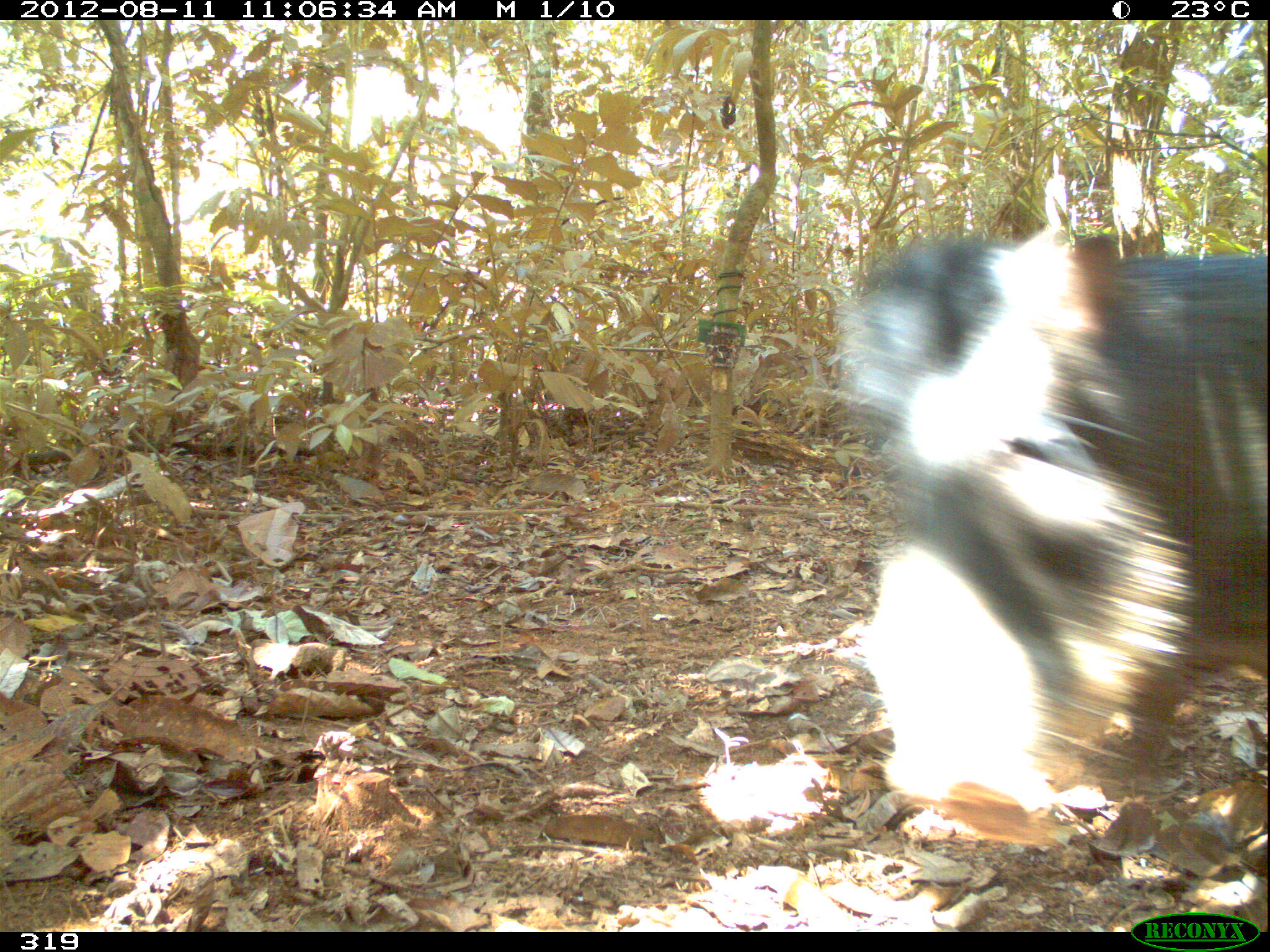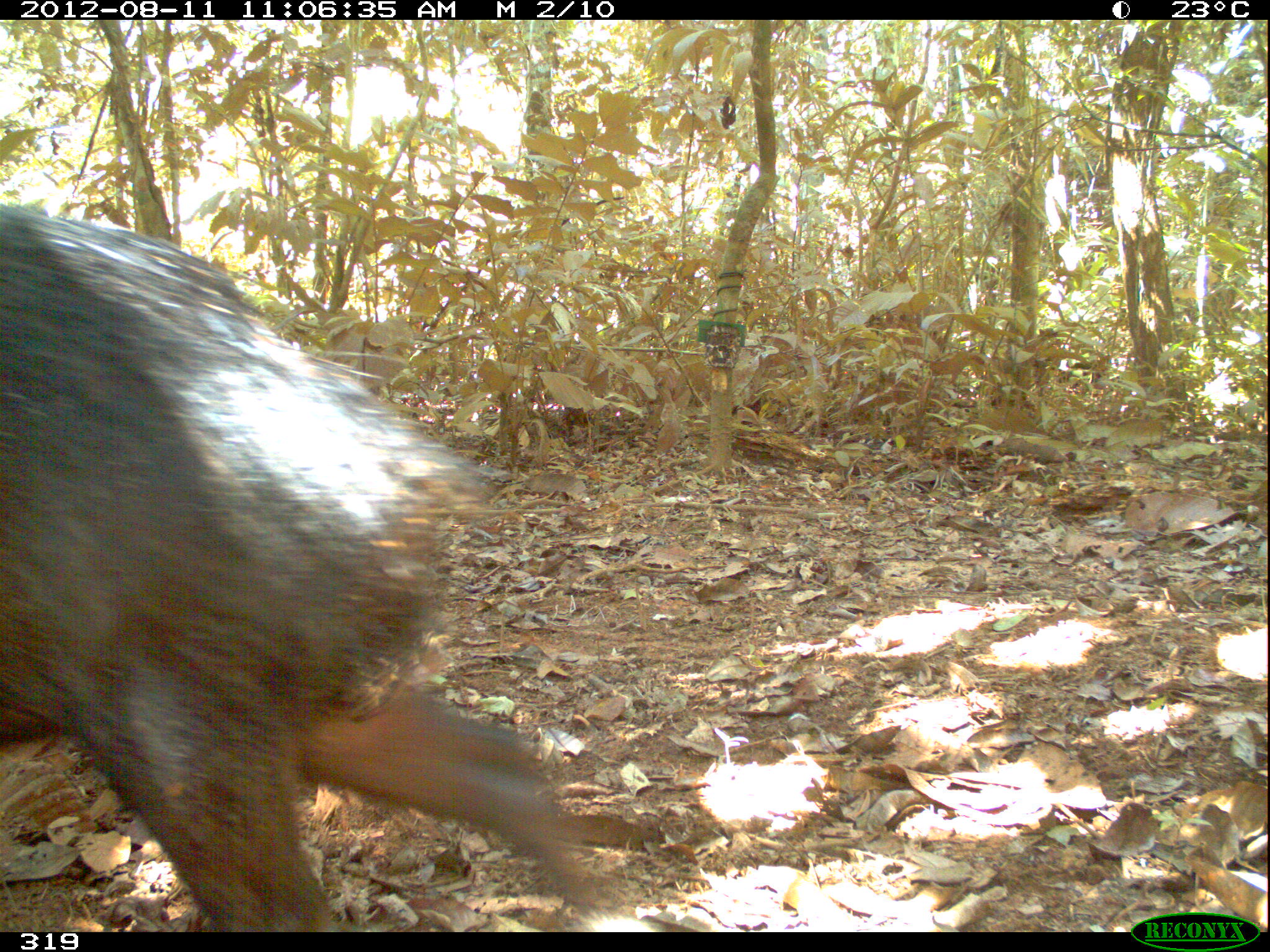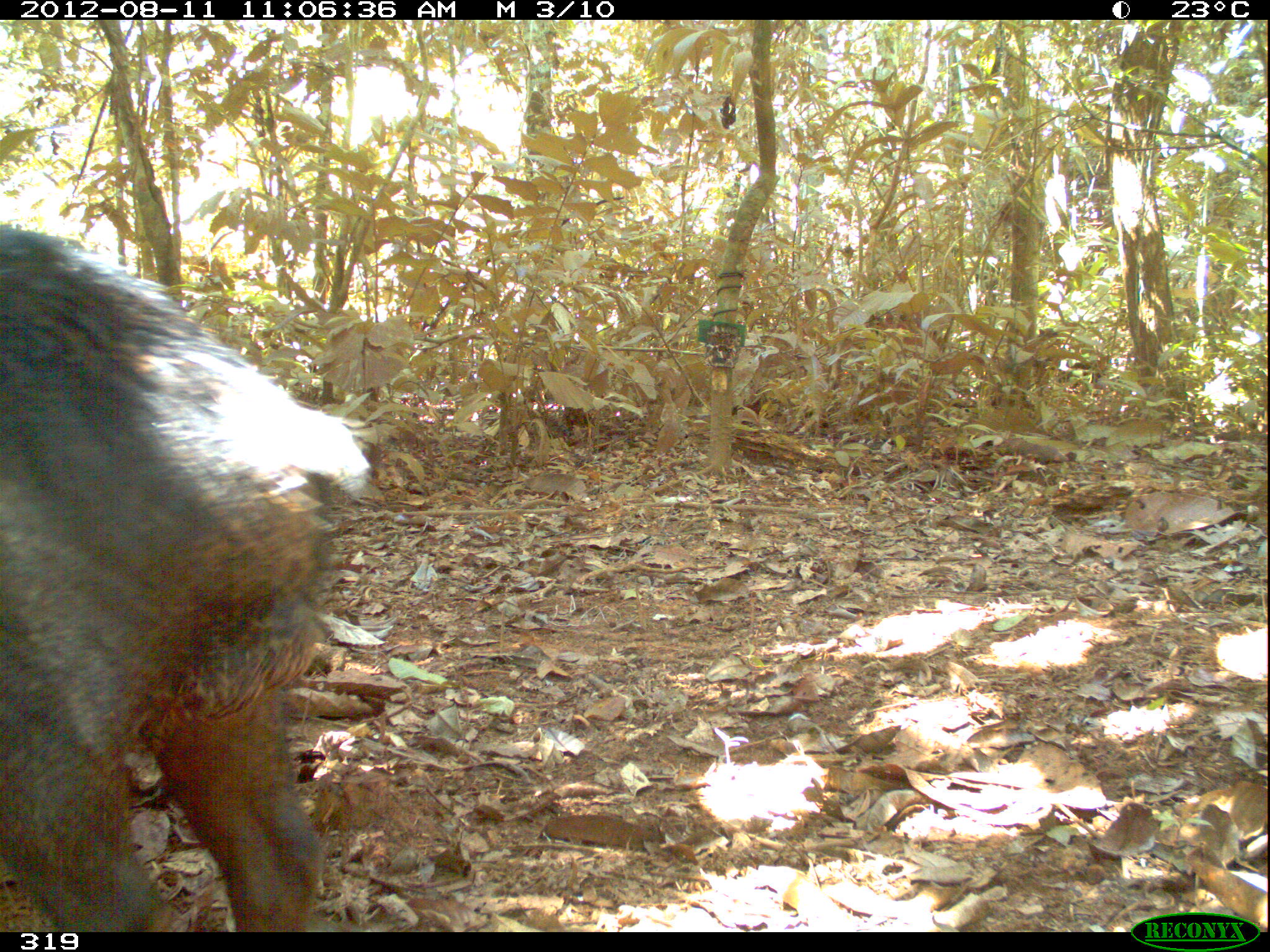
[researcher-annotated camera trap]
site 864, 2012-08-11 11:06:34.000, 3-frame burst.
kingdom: Animalia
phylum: Chordata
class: Mammalia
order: Artiodactyla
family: Tayassuidae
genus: Tayassu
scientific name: Tayassu pecari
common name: white-lipped peccary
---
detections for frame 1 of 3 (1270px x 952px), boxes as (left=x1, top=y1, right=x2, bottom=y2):
tayassu pecari: (left=832, top=225, right=1265, bottom=850)